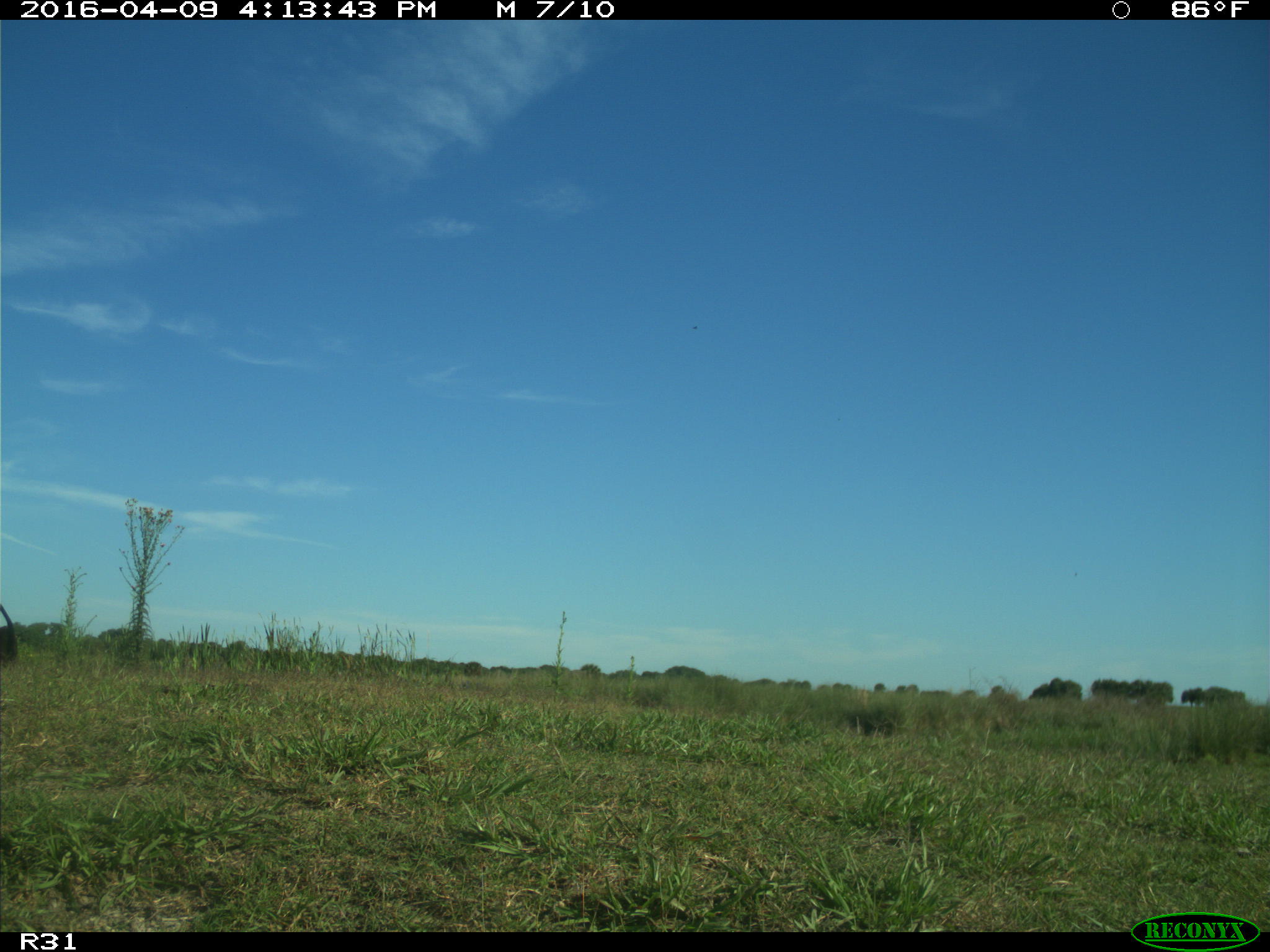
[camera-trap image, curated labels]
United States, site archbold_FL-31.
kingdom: Animalia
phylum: Chordata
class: Mammalia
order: Artiodactyla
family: Bovidae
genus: Bos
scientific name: Bos taurus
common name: domestic cow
Bos taurus (domestic cow).